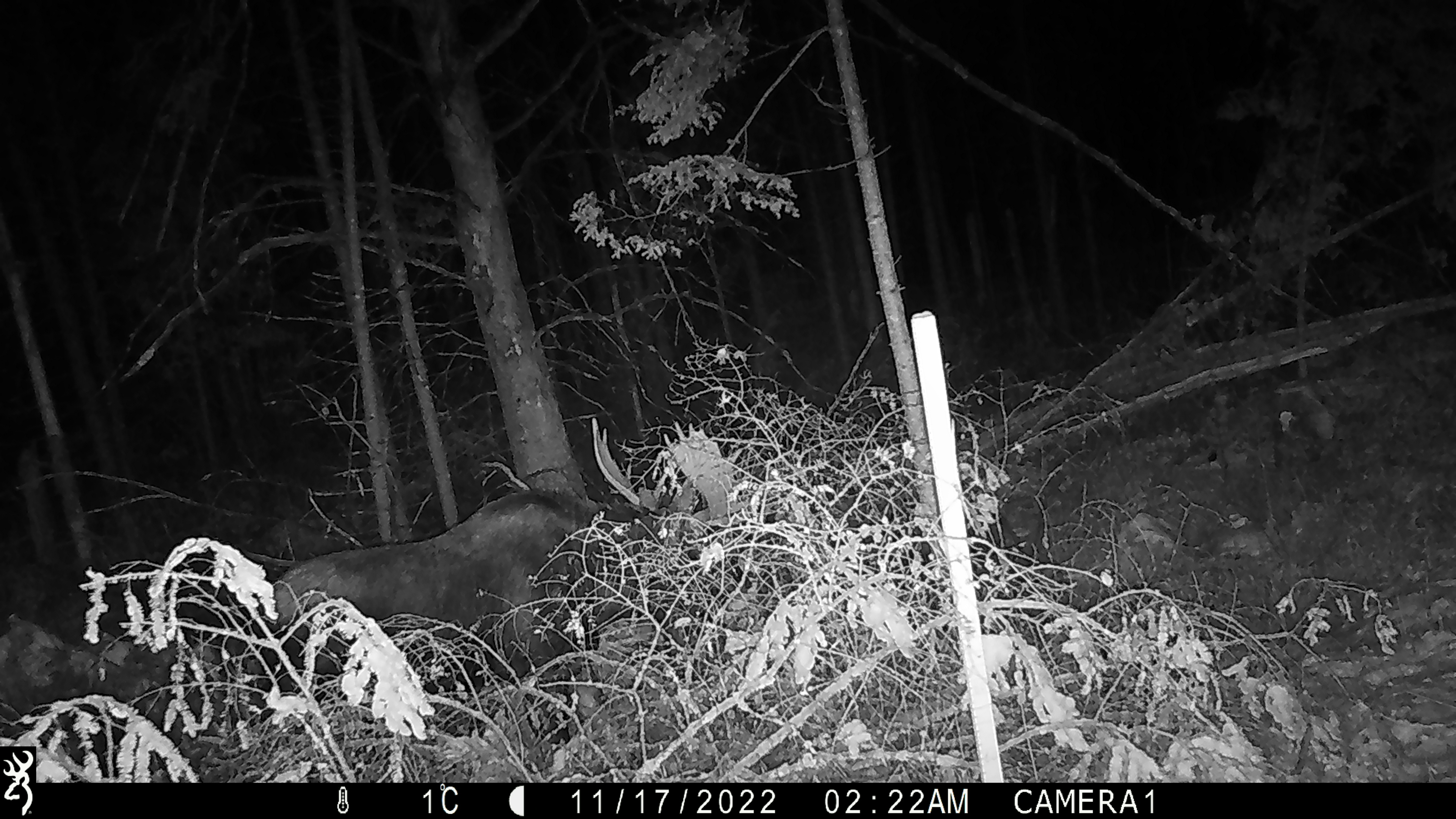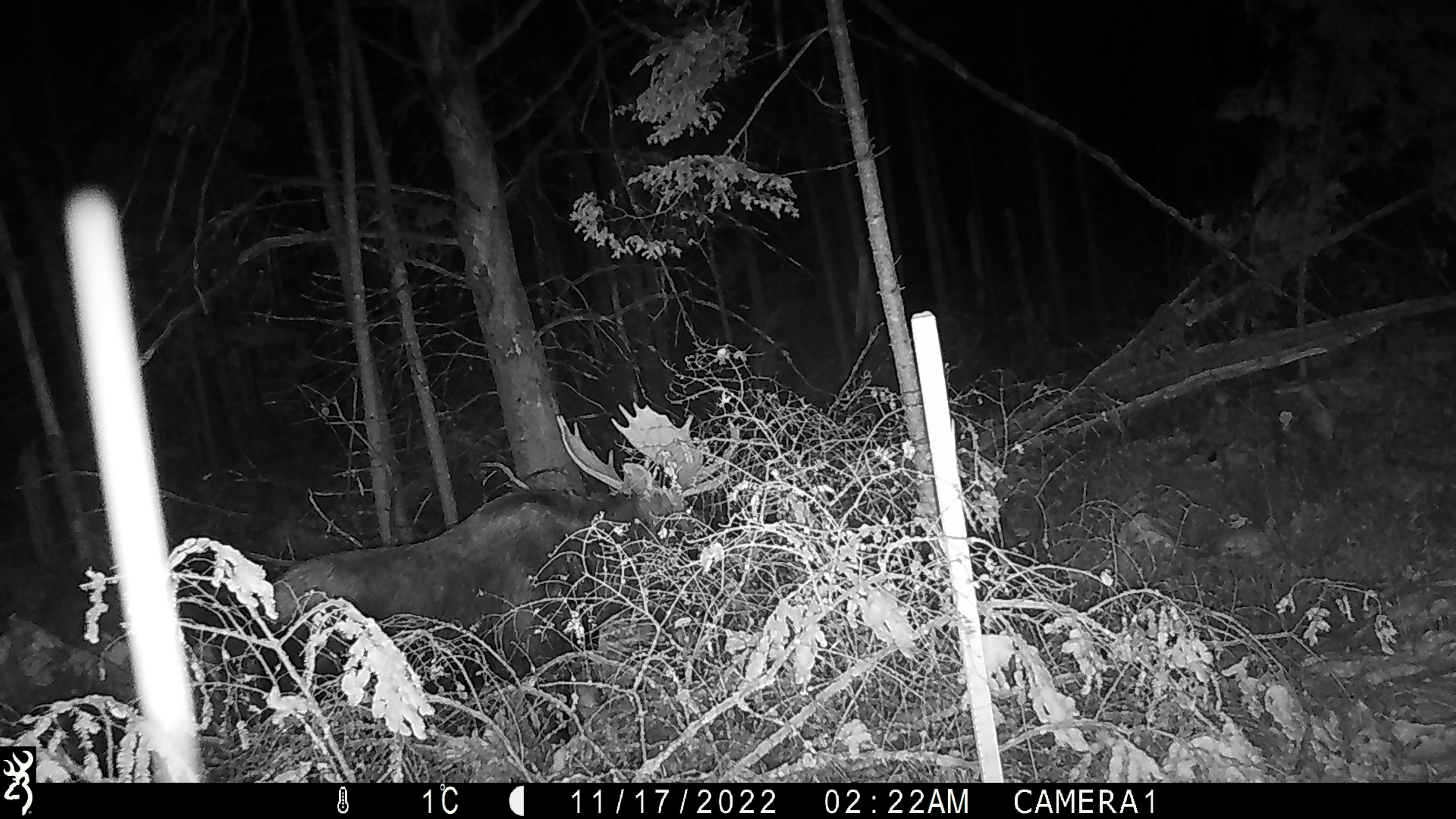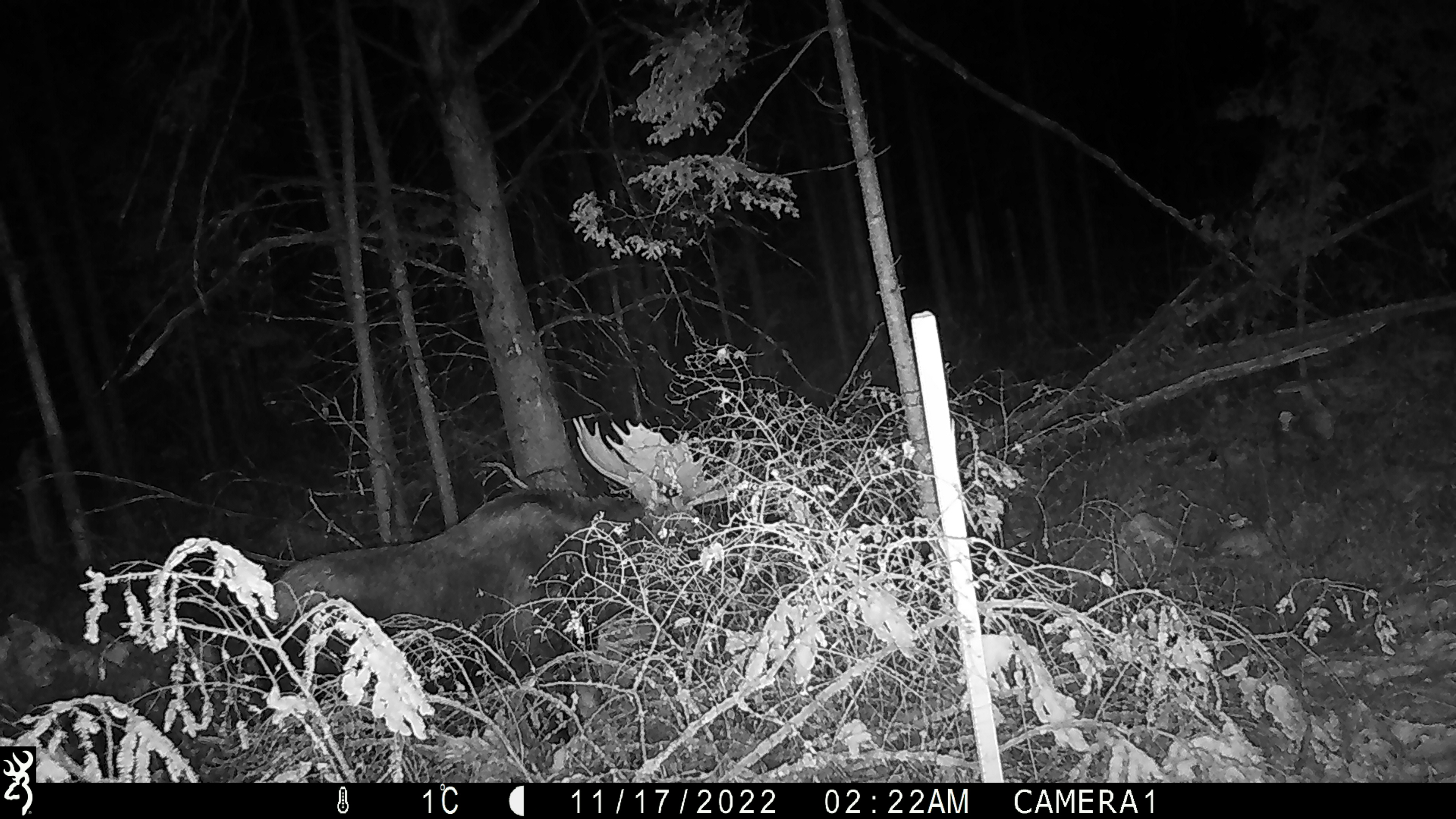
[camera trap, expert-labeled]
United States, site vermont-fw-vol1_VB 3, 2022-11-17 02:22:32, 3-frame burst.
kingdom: Animalia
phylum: Chordata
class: Mammalia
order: Artiodactyla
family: Cervidae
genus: Alces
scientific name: Alces alces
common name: moose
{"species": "moose (Alces alces)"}